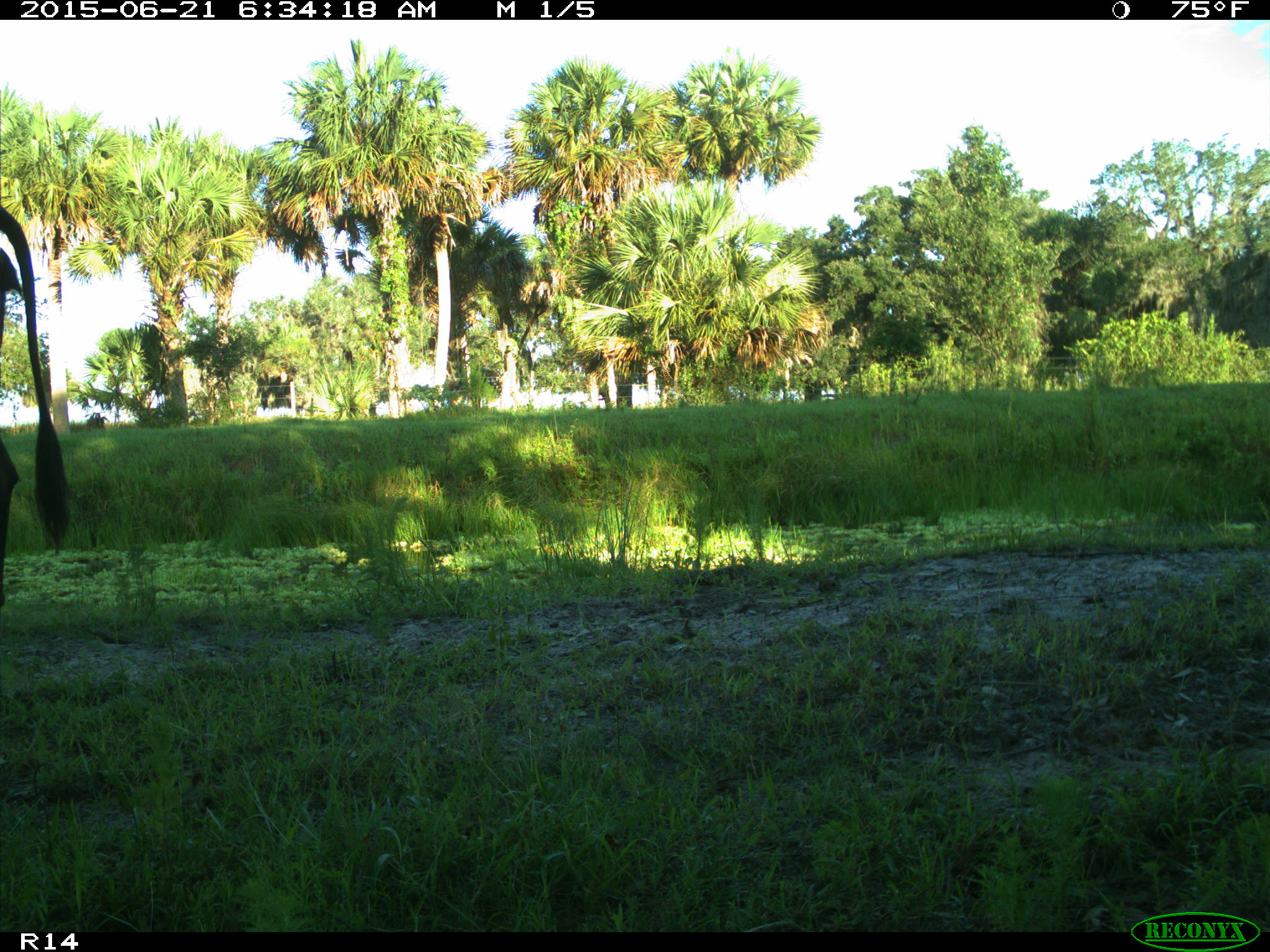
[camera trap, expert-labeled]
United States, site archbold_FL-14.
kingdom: Animalia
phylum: Chordata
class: Mammalia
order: Artiodactyla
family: Bovidae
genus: Bos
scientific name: Bos taurus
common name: domestic cow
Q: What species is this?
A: Bos taurus (domestic cow).